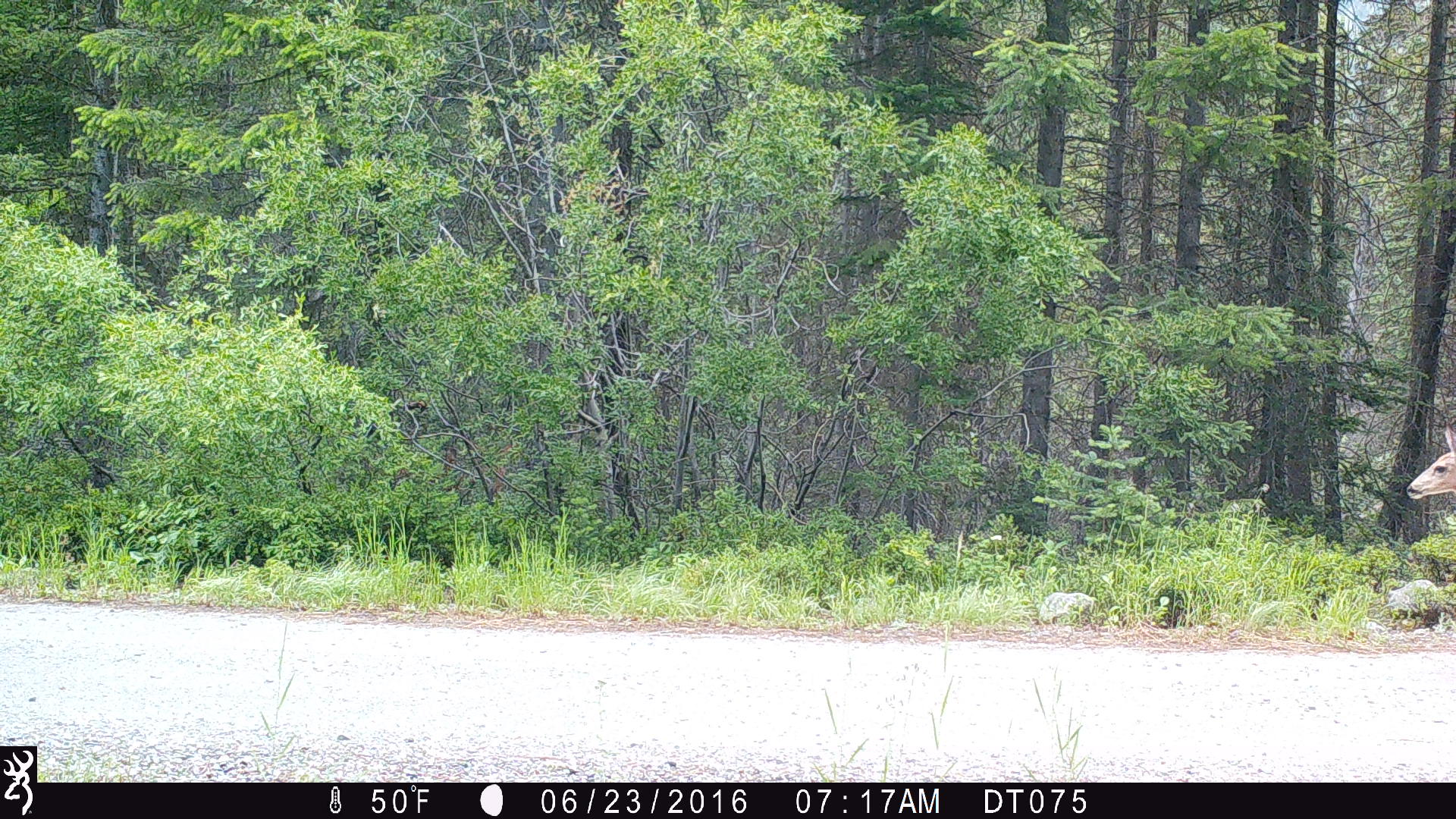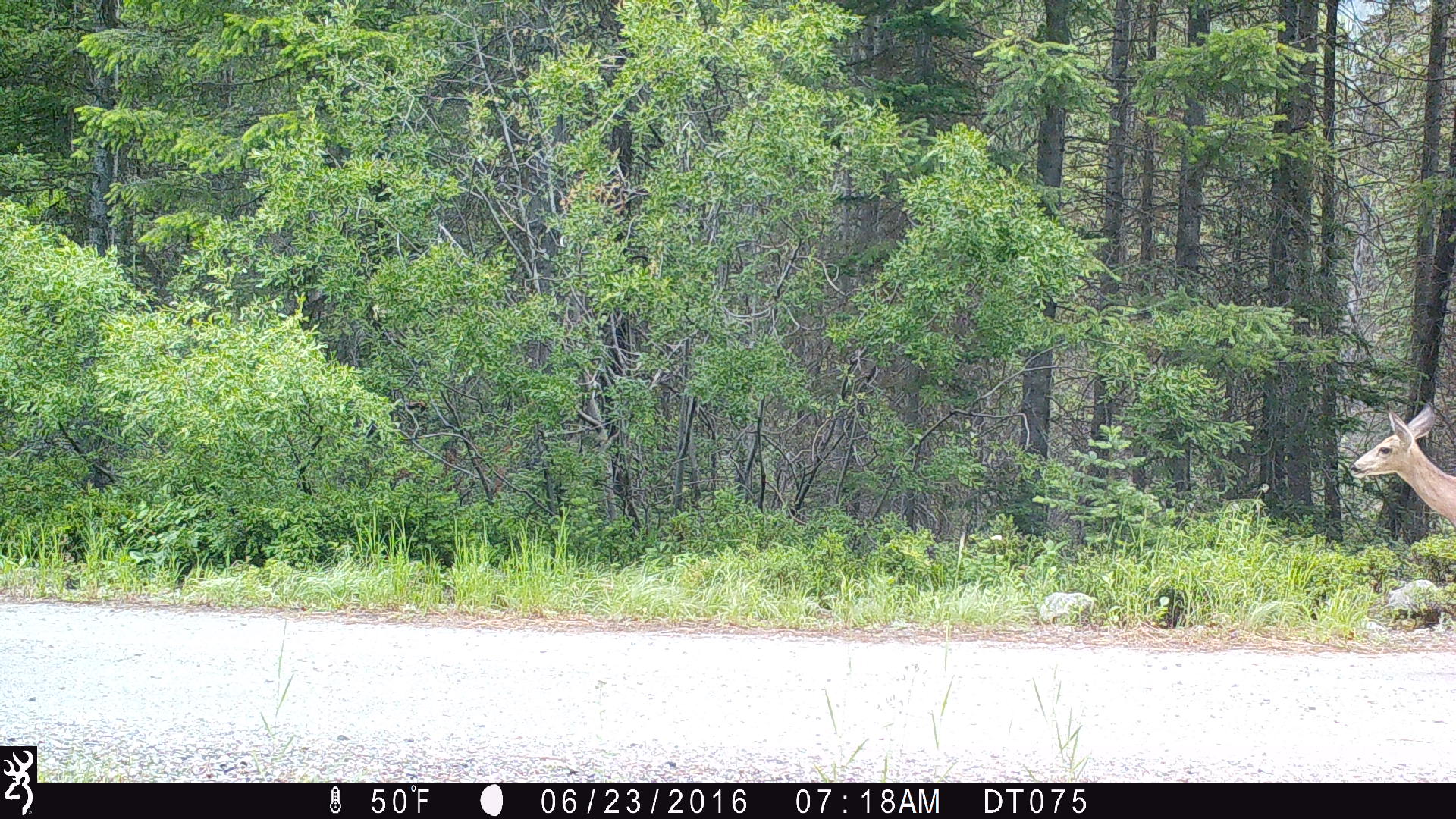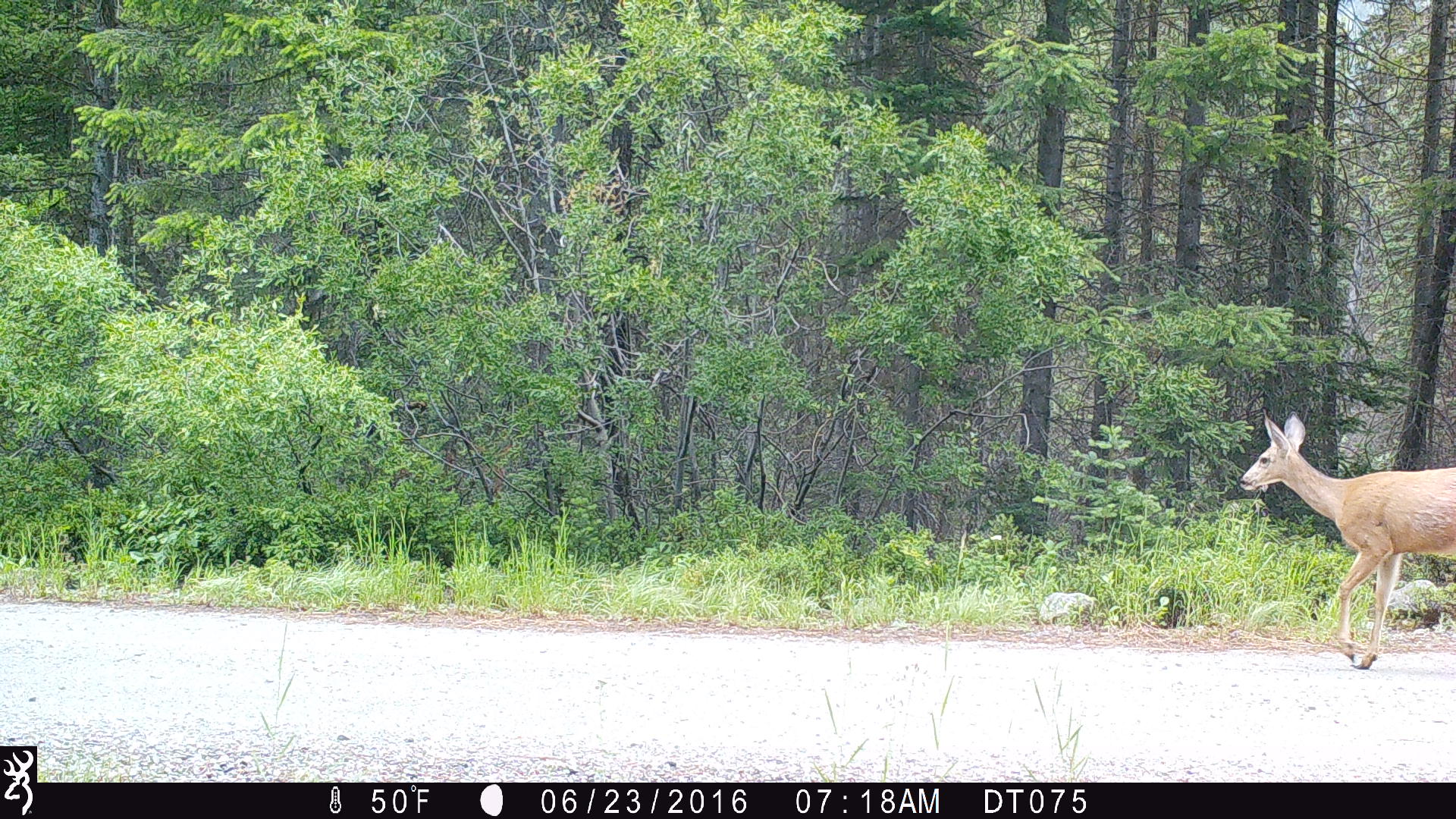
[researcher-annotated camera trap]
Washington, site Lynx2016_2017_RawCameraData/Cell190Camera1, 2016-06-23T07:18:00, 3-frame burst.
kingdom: Animalia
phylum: Chordata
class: Mammalia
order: Artiodactyla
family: Cervidae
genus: Odocoileus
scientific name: Odocoileus hemionus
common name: mule deer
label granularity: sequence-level